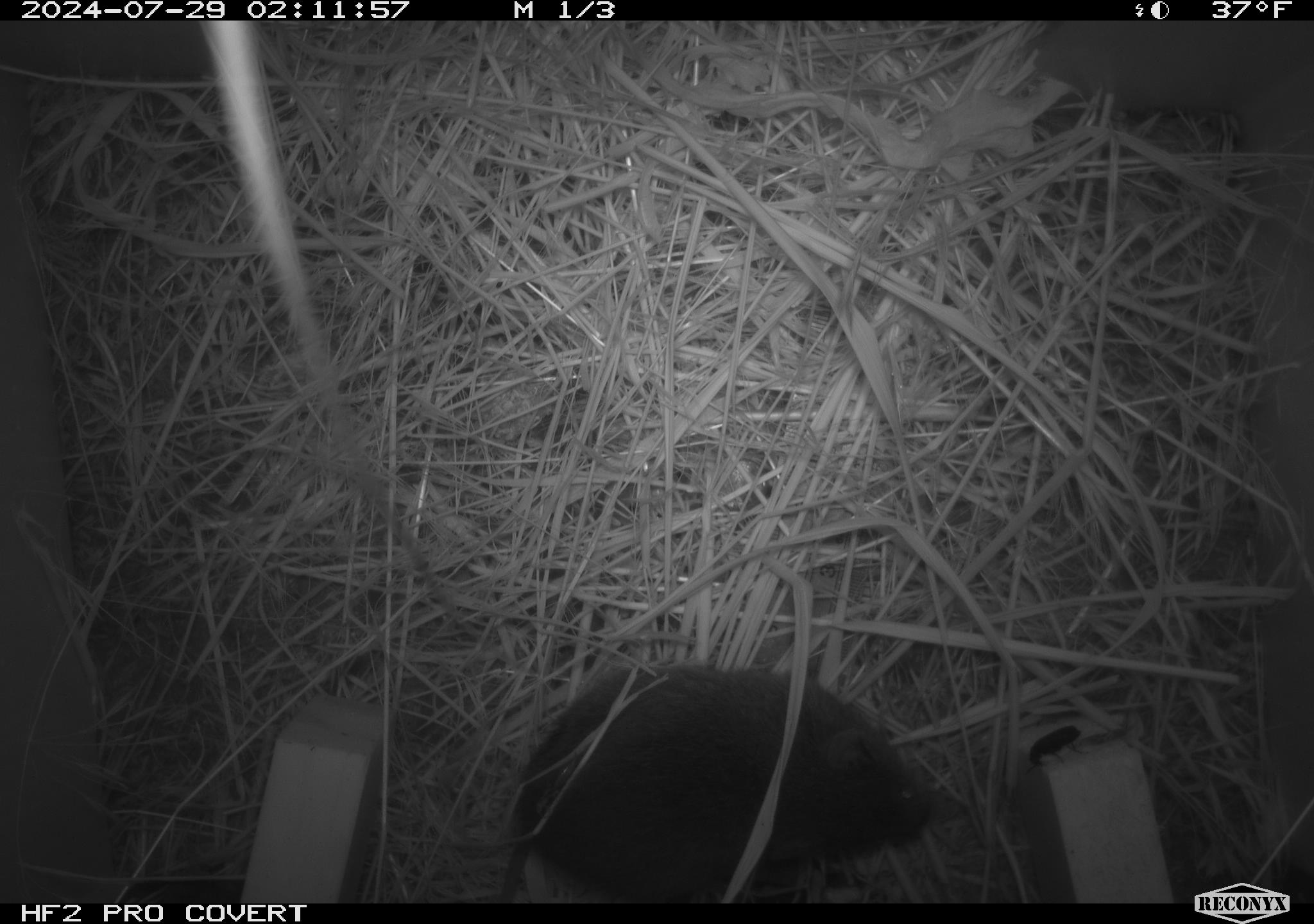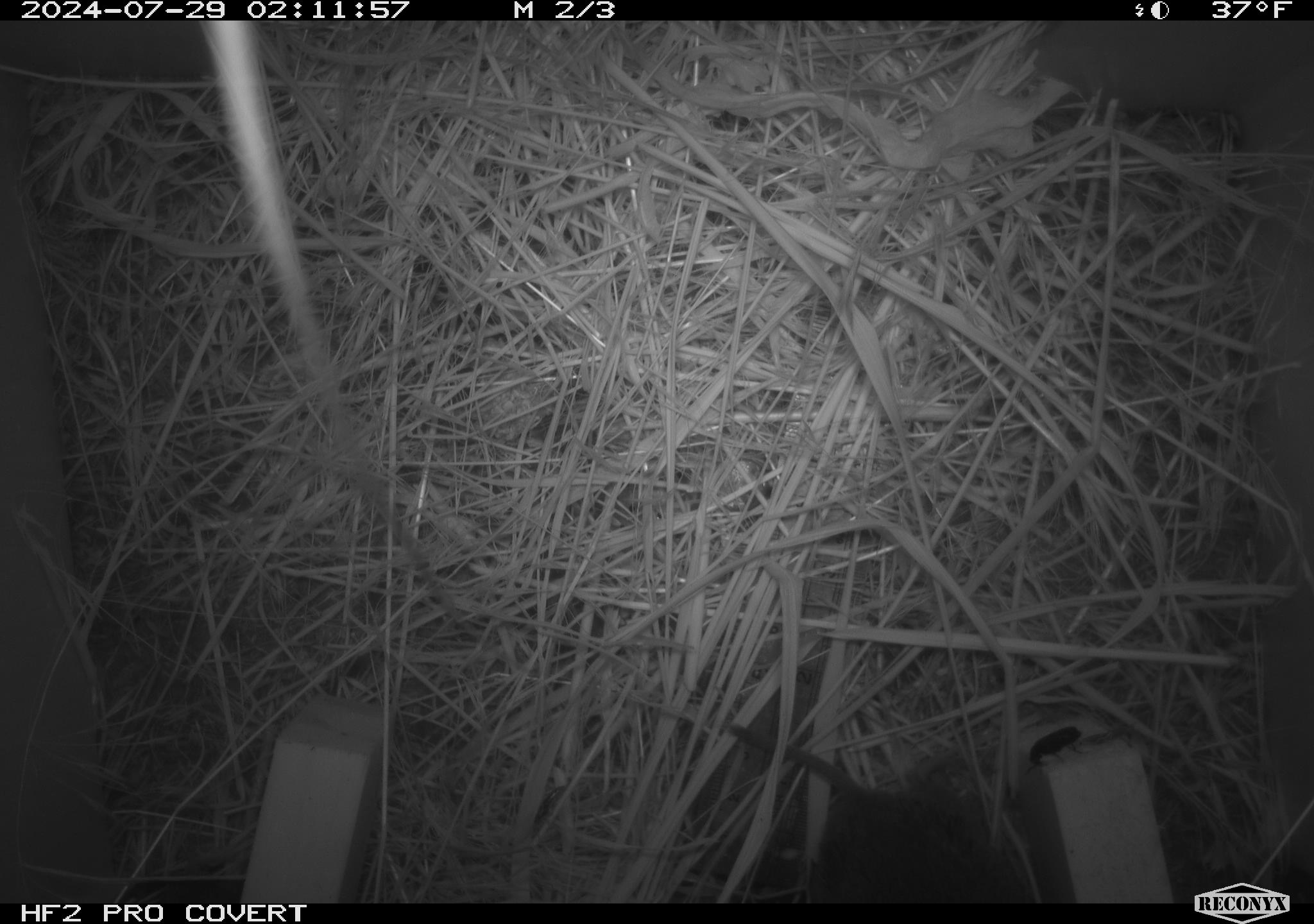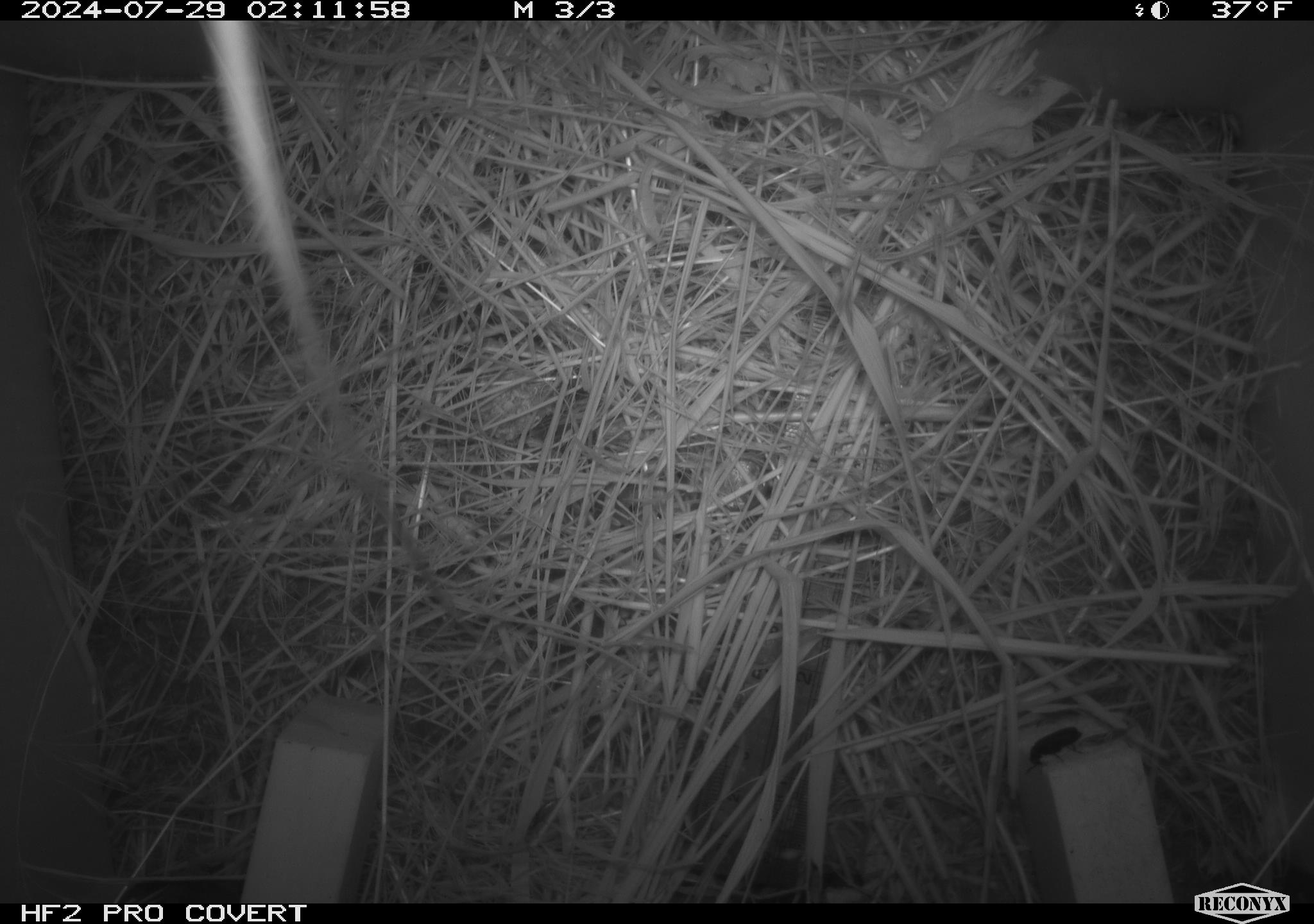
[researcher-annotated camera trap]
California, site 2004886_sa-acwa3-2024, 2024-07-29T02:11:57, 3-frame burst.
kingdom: Animalia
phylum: Chordata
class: Mammalia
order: Rodentia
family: Cricetidae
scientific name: Arvicolinae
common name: voles, lemmings, and muskrats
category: arvicolinae subfamily